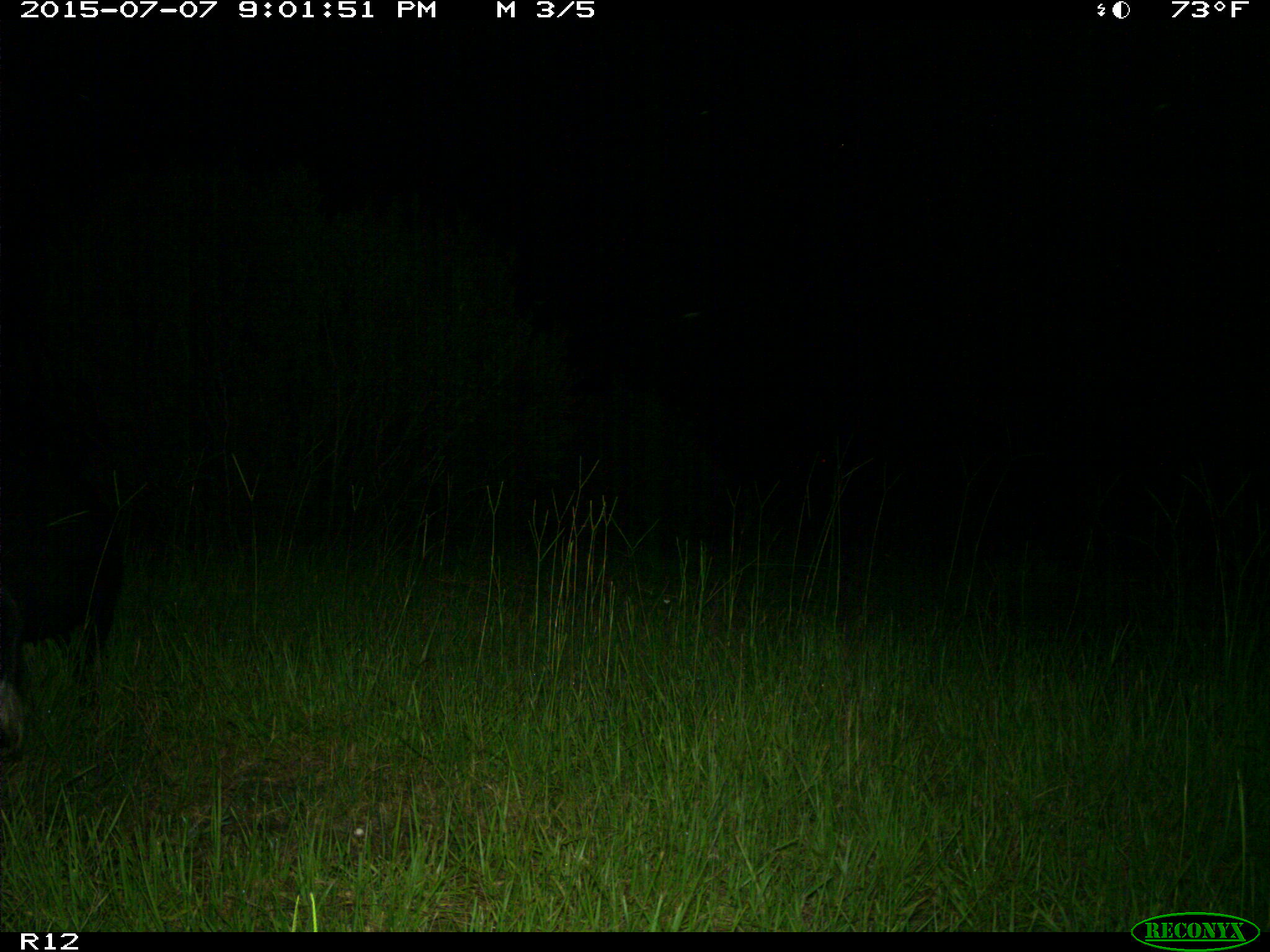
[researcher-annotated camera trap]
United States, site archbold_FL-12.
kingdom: Animalia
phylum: Chordata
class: Mammalia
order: Artiodactyla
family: Suidae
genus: Sus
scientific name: Sus scrofa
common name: wild boar